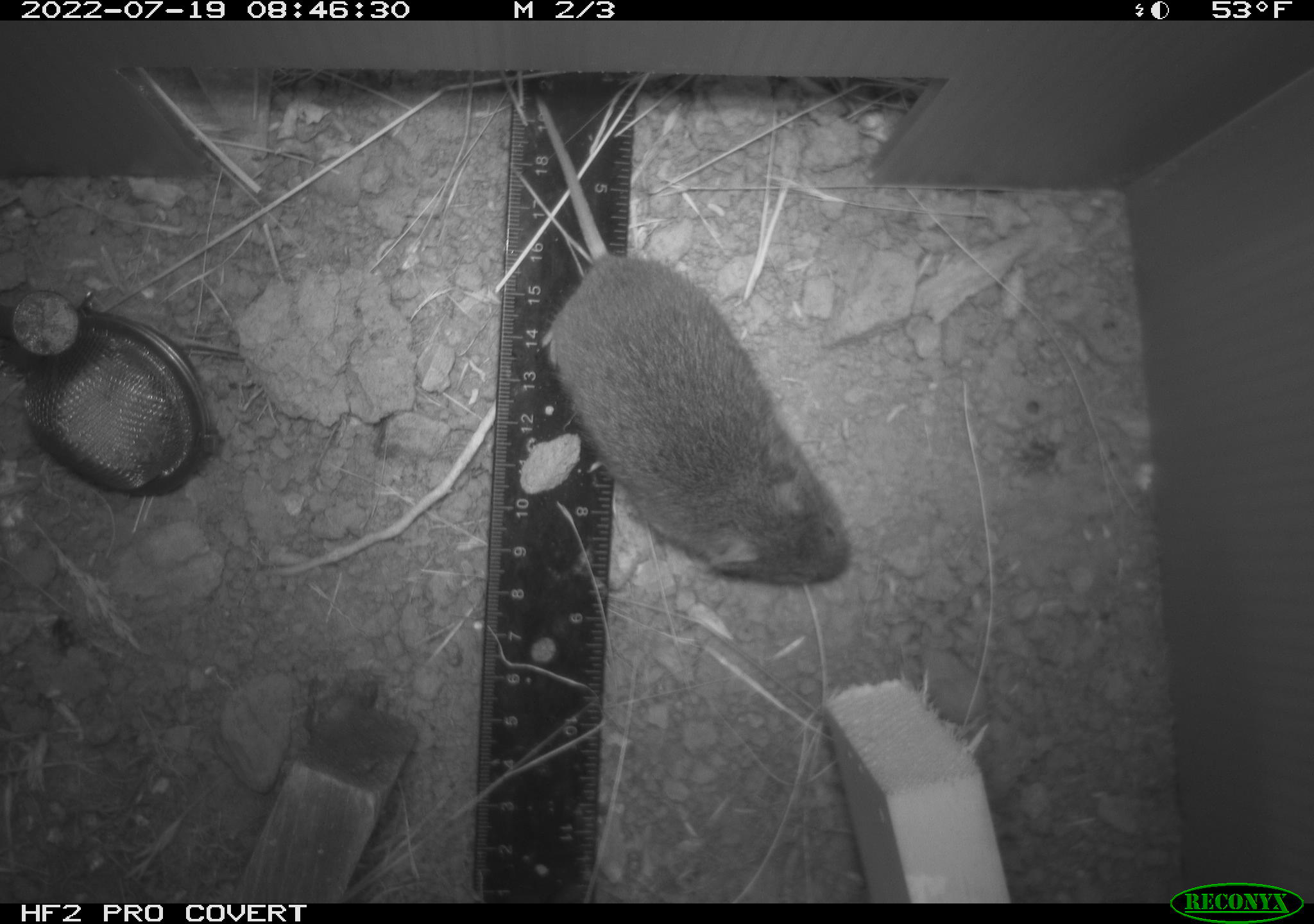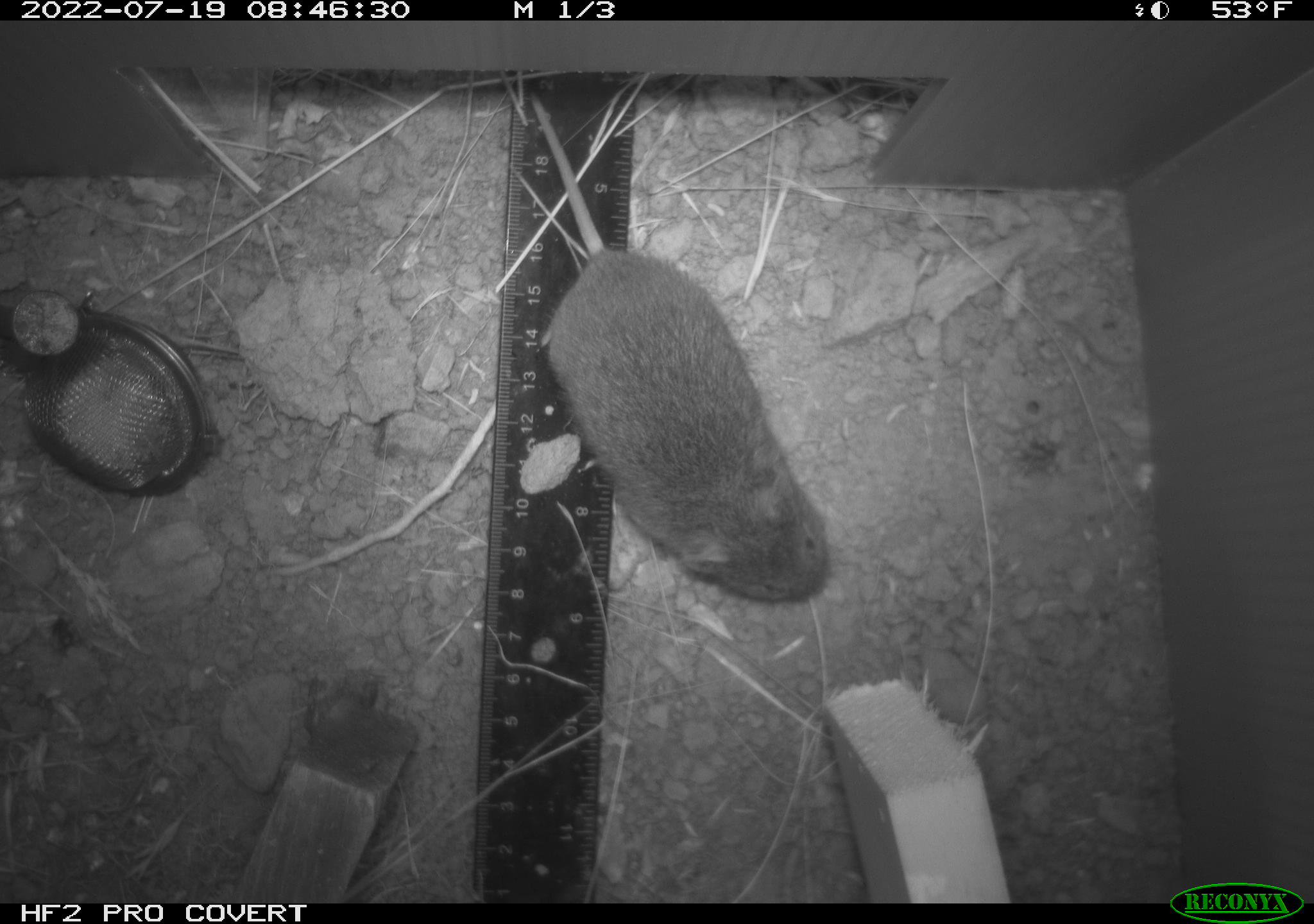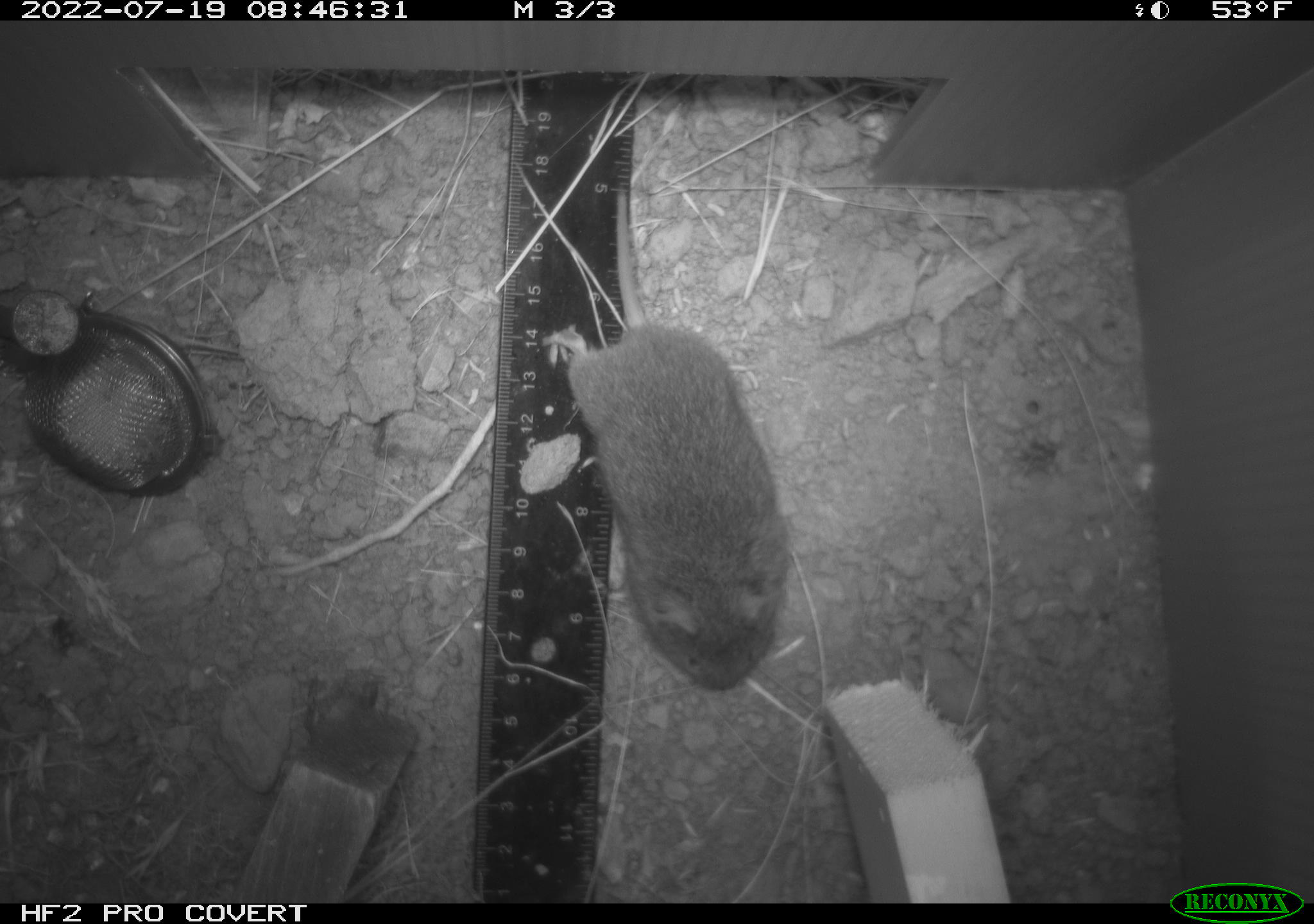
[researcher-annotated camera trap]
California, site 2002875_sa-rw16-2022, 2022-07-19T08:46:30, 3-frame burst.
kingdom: Animalia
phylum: Chordata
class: Mammalia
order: Rodentia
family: Cricetidae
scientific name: Arvicolinae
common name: voles, lemmings, and muskrats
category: arvicolinae subfamily